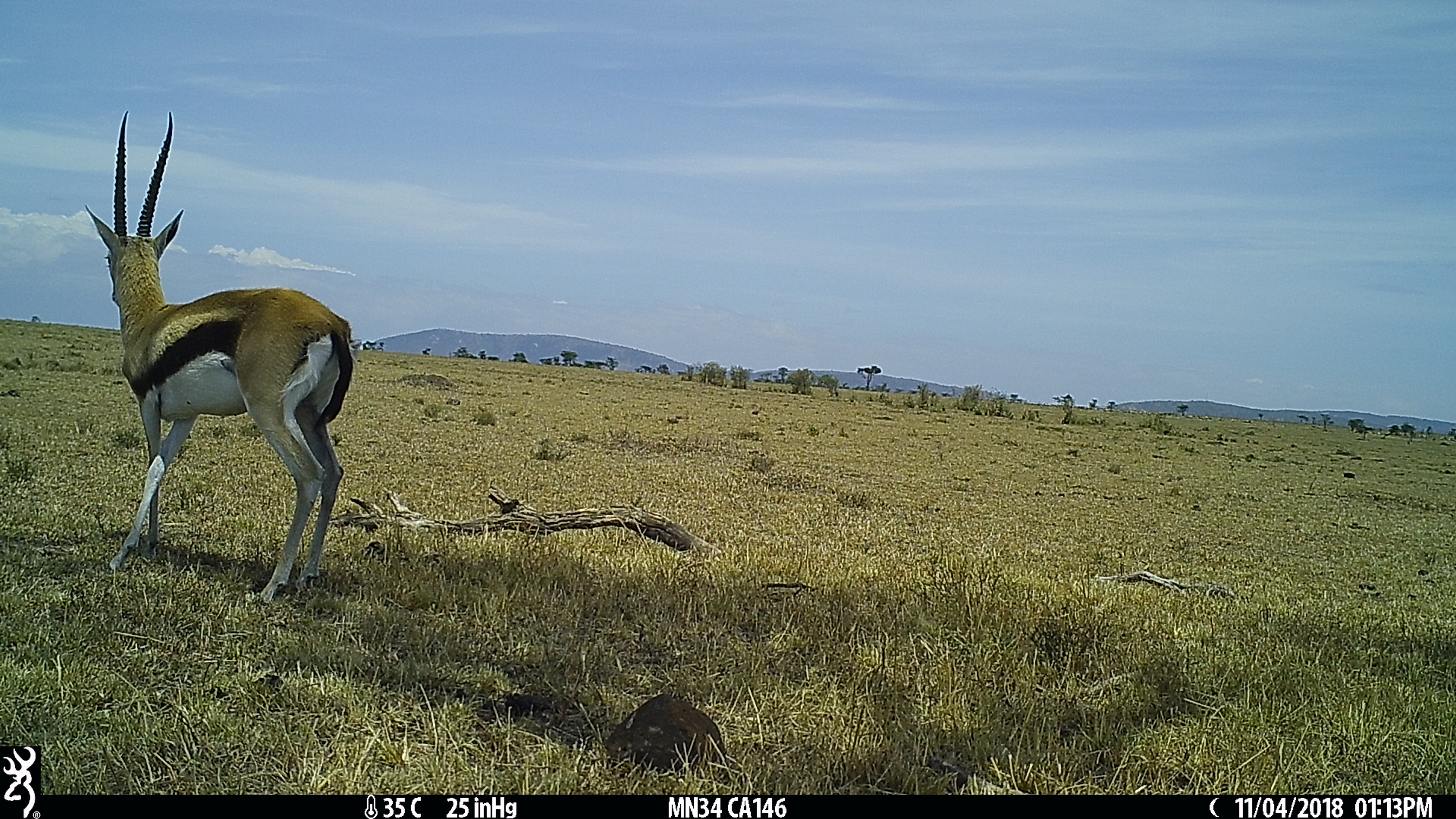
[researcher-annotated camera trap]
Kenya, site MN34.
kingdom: Animalia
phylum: Chordata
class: Mammalia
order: Artiodactyla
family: Bovidae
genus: Eudorcas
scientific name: Eudorcas thomsonii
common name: thomon's gazelle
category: gazelle thomsons